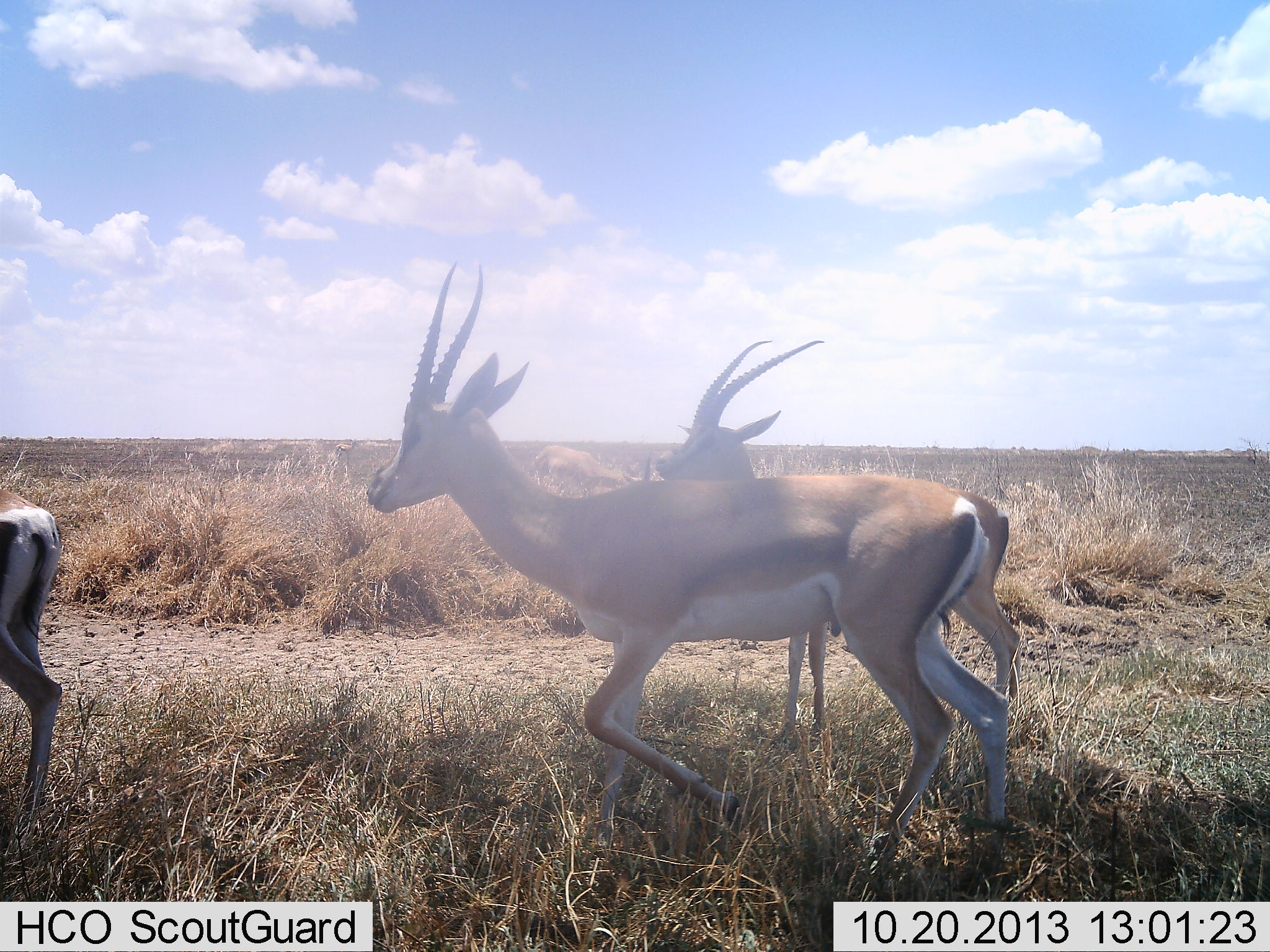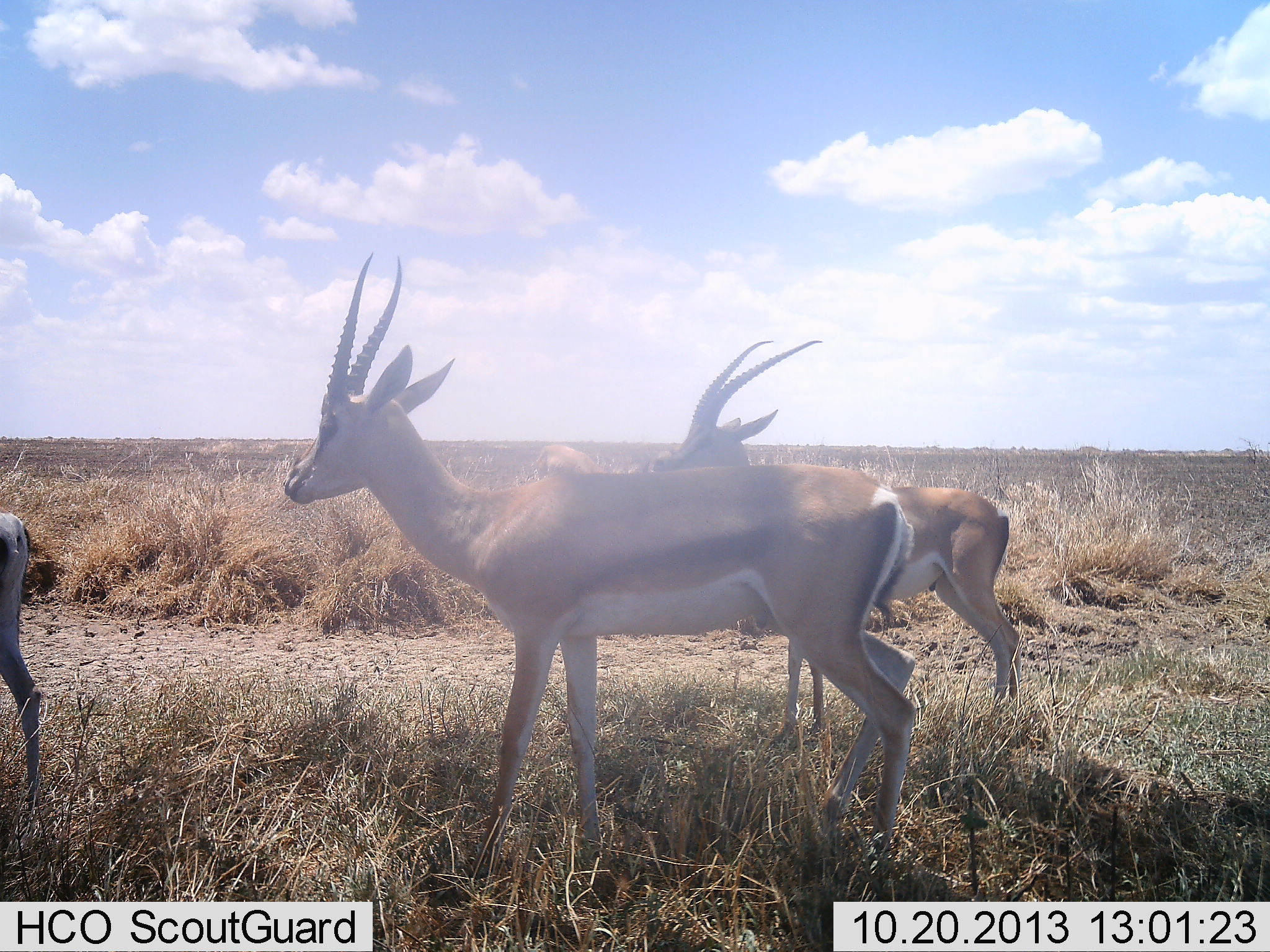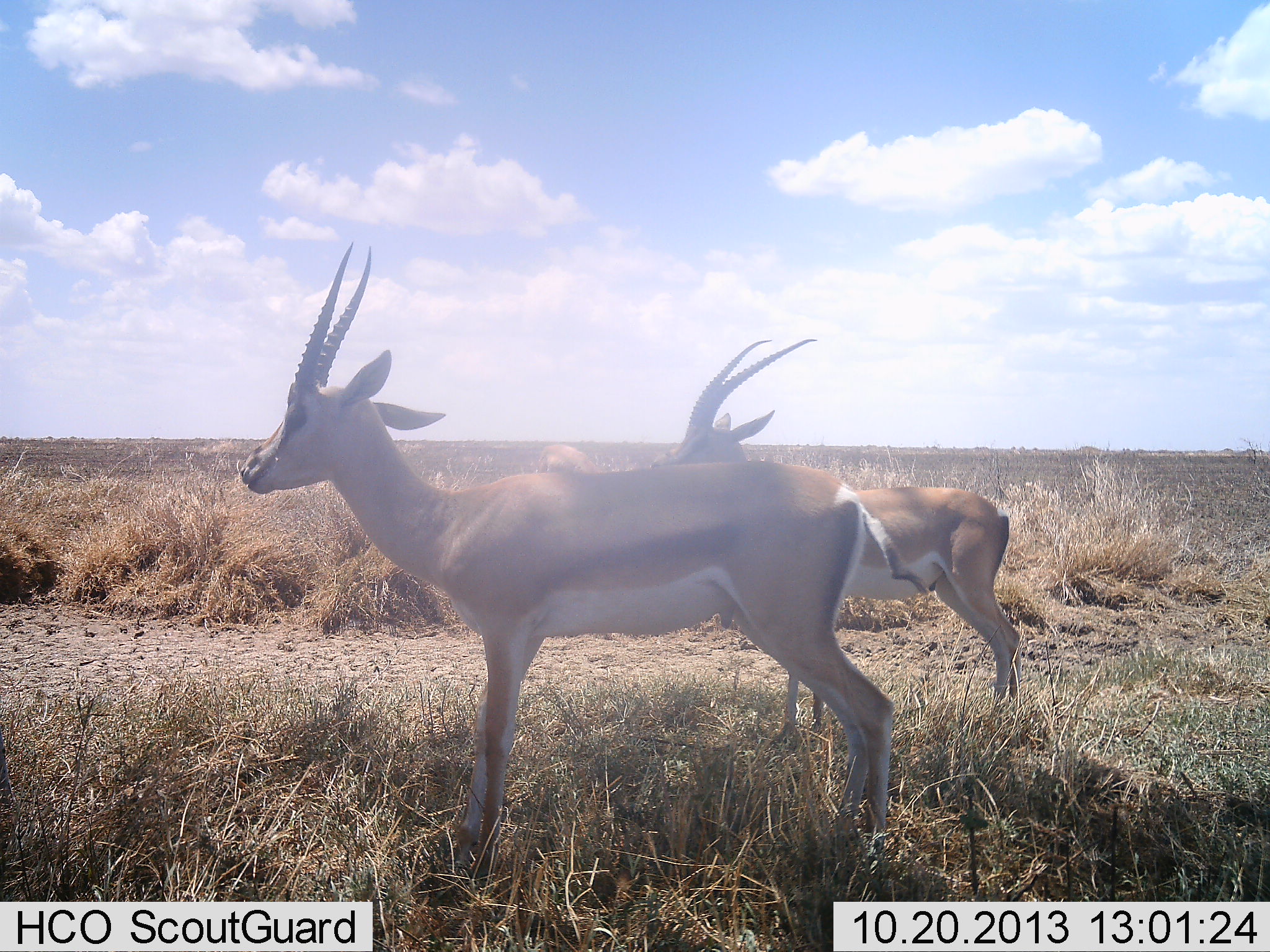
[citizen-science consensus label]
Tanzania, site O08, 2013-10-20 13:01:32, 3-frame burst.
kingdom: Animalia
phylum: Chordata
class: Mammalia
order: Artiodactyla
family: Bovidae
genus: Nanger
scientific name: Nanger granti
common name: grant's gazelle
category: gazellegrants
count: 3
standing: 68%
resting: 0%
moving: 89%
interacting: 0%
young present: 0%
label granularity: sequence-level